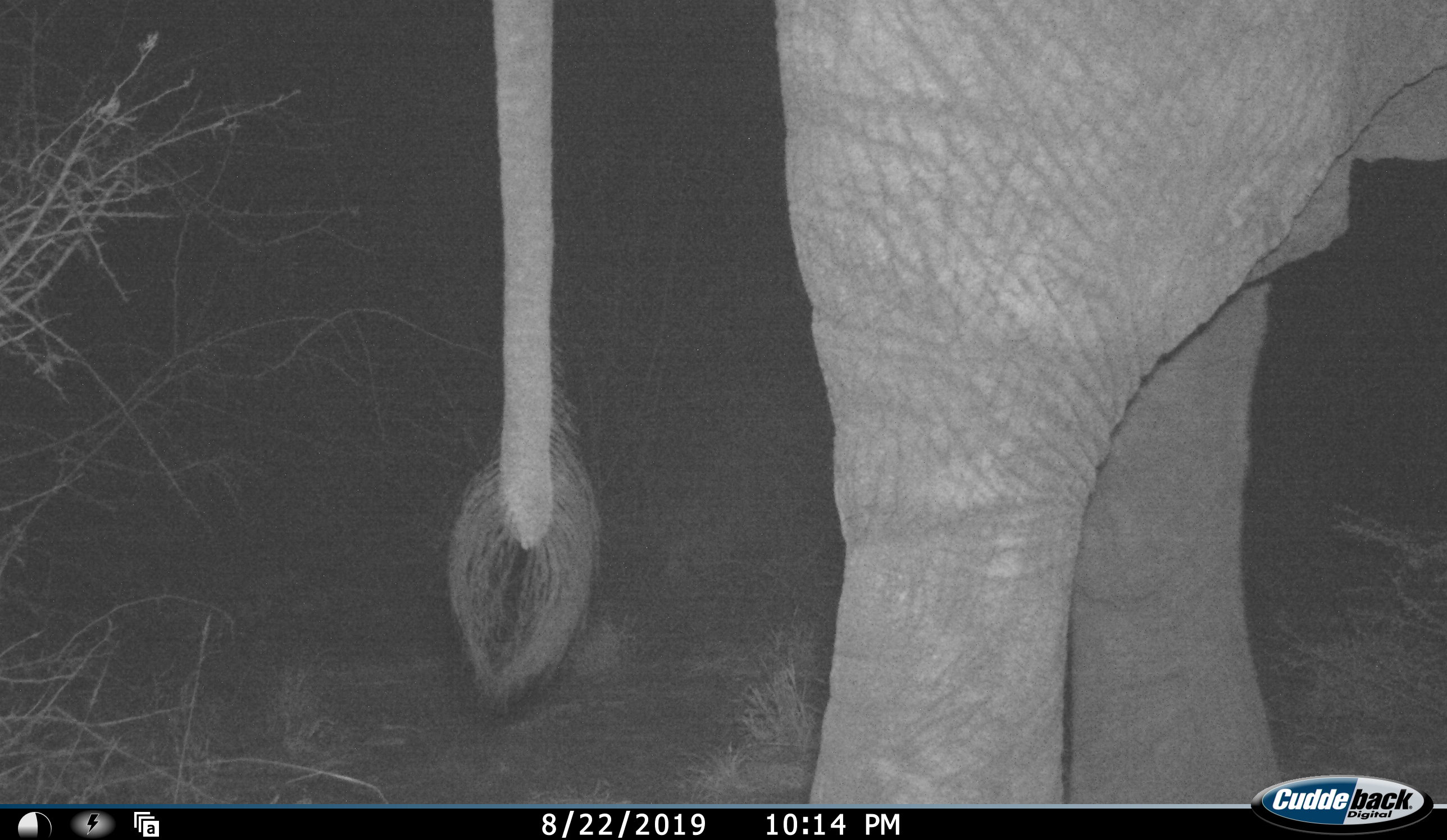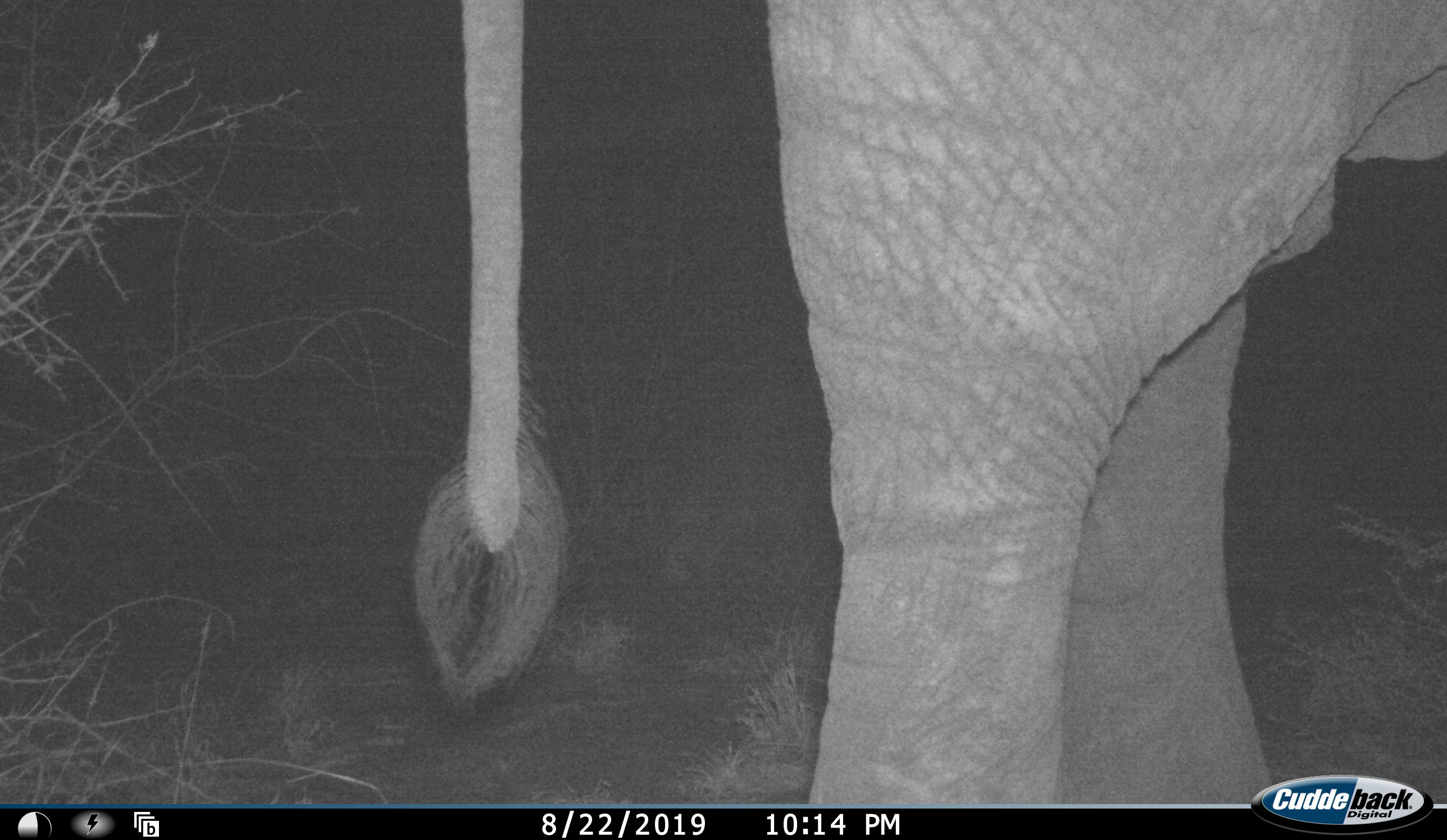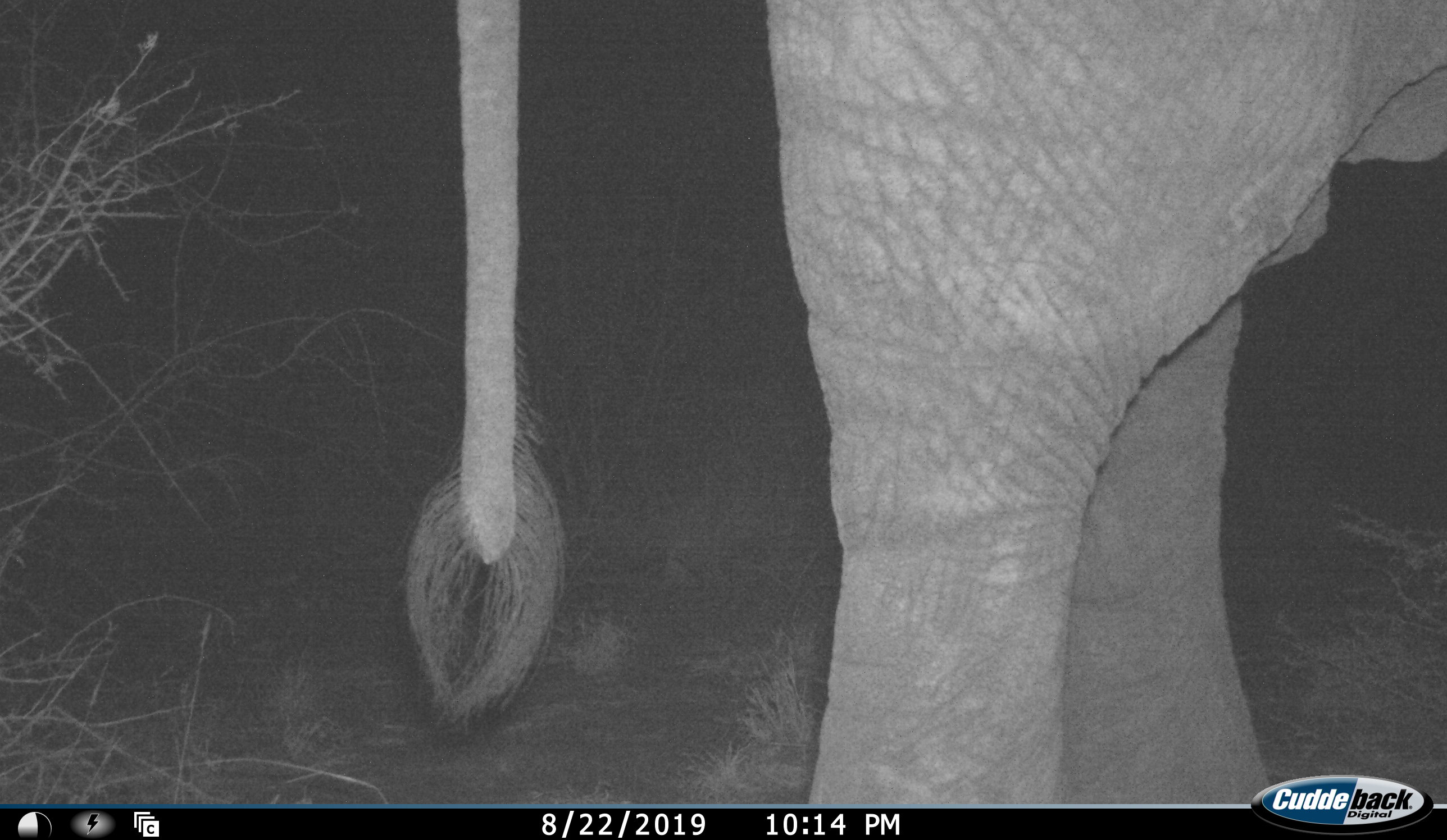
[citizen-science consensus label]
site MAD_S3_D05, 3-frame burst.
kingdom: Animalia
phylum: Chordata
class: Mammalia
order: Proboscidea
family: Elephantidae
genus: Loxodonta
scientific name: Loxodonta africana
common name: african bush elephant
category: elephant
Elephant (african bush elephant) (Loxodonta africana), count 1. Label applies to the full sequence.